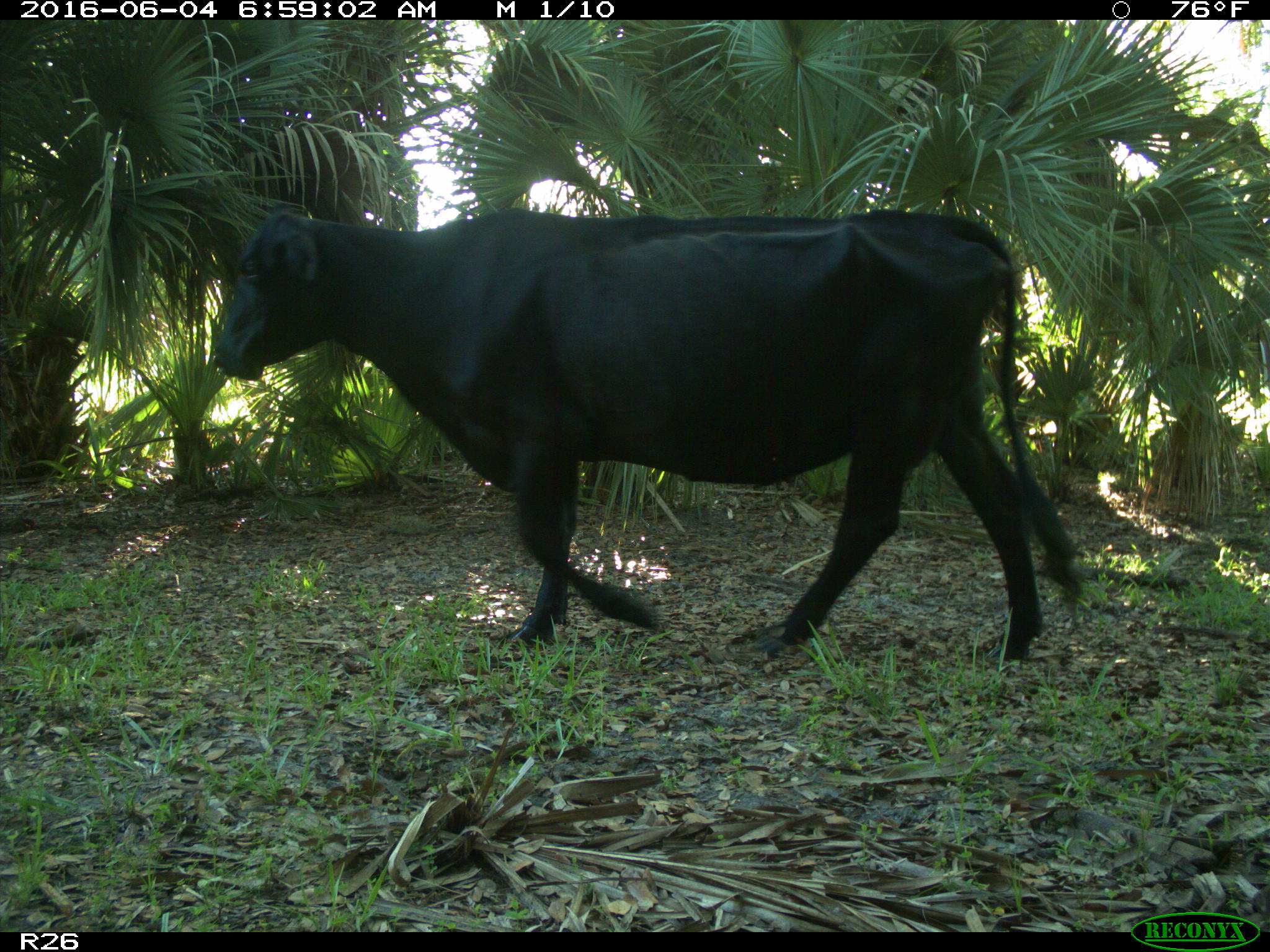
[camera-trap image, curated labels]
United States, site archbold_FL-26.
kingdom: Animalia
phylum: Chordata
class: Mammalia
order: Artiodactyla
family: Bovidae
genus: Bos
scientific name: Bos taurus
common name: domestic cow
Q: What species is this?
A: Bos taurus (domestic cow).